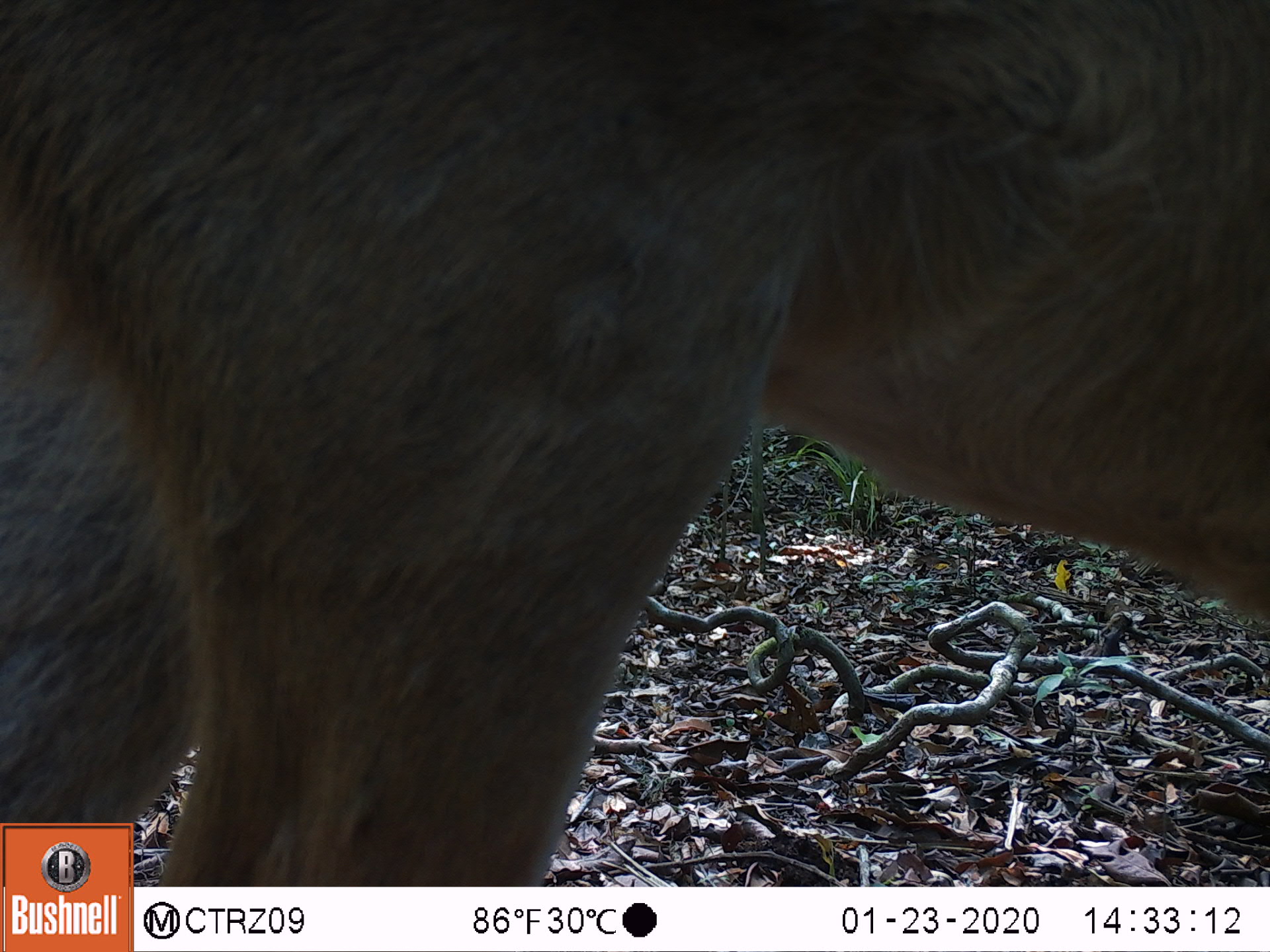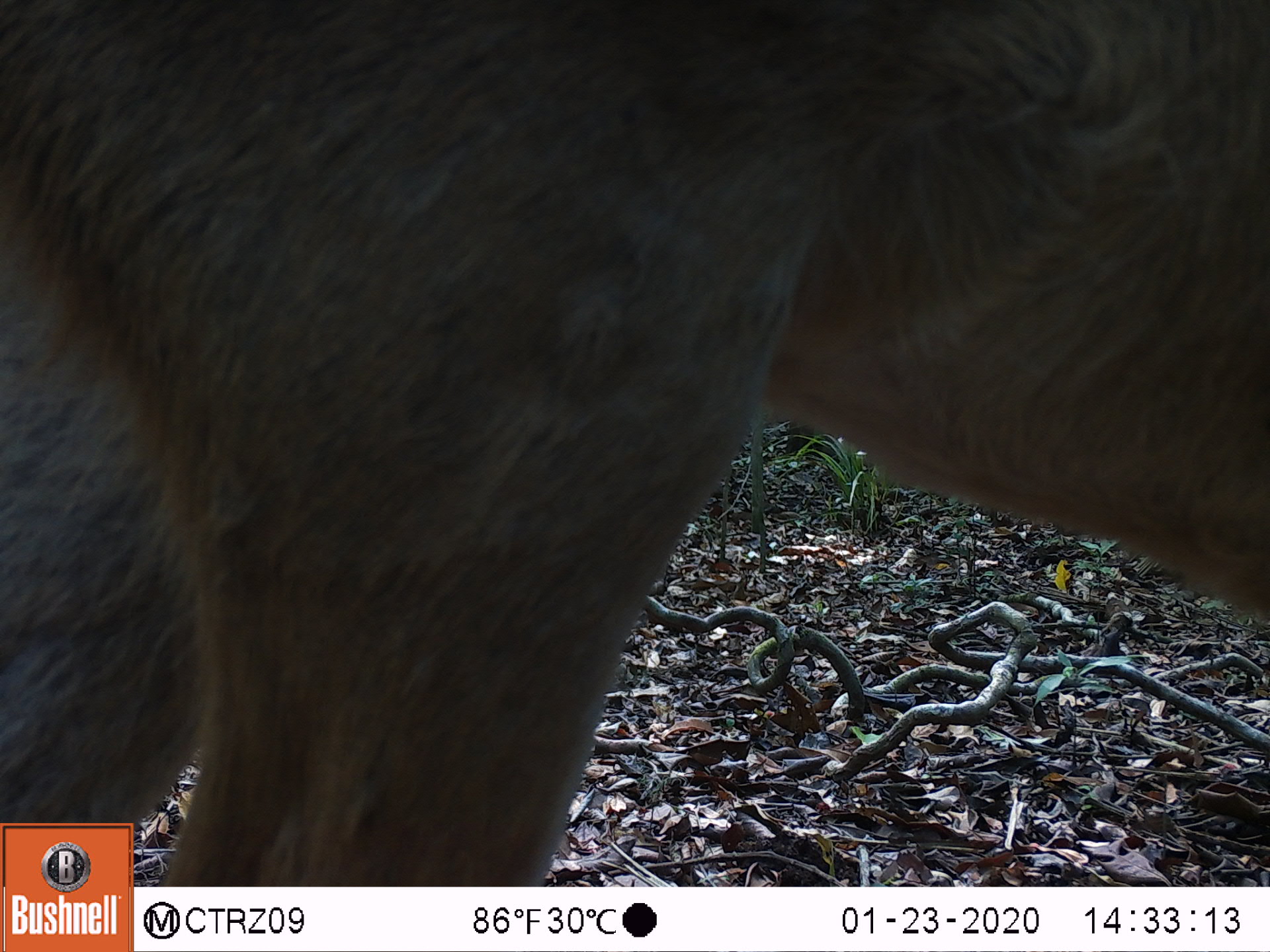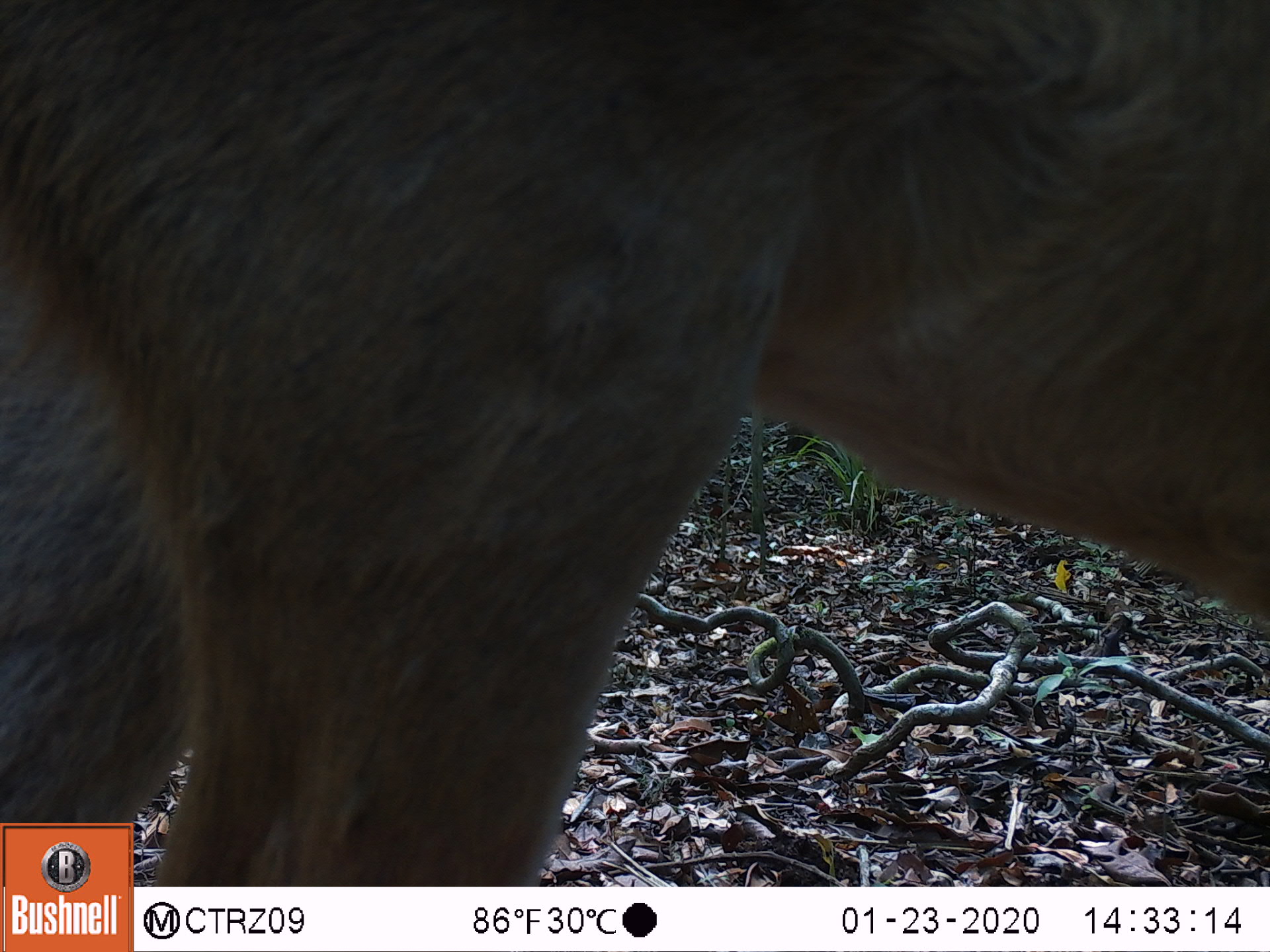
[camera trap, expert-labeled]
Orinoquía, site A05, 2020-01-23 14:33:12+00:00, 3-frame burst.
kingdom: Animalia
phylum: Chordata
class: Mammalia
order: Artiodactyla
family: Cervidae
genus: Odocoileus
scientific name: Odocoileus virginianus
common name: white-tailed deer